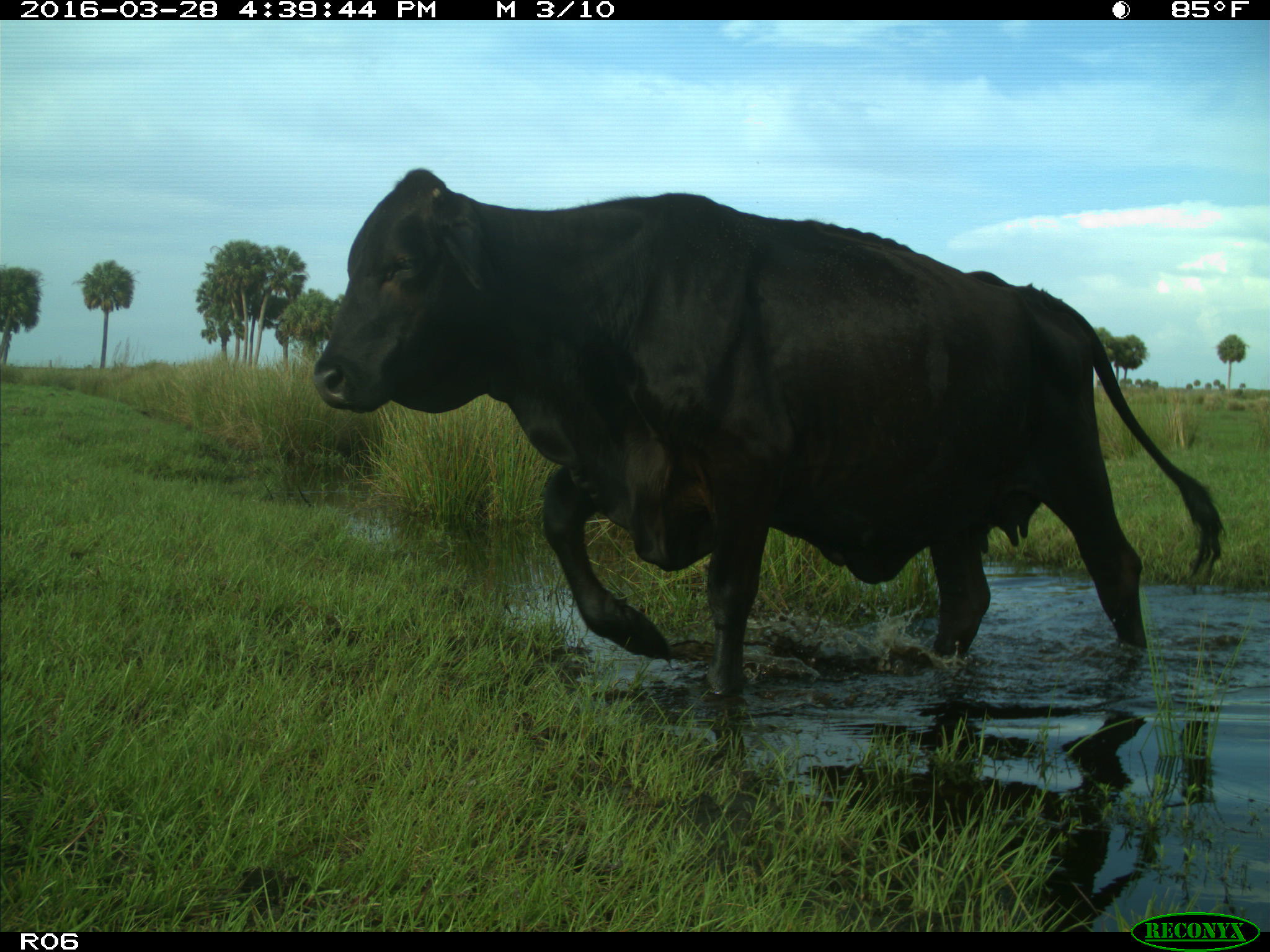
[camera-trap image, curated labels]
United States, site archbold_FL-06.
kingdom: Animalia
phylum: Chordata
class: Mammalia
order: Artiodactyla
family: Bovidae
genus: Bos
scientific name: Bos taurus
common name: domestic cow